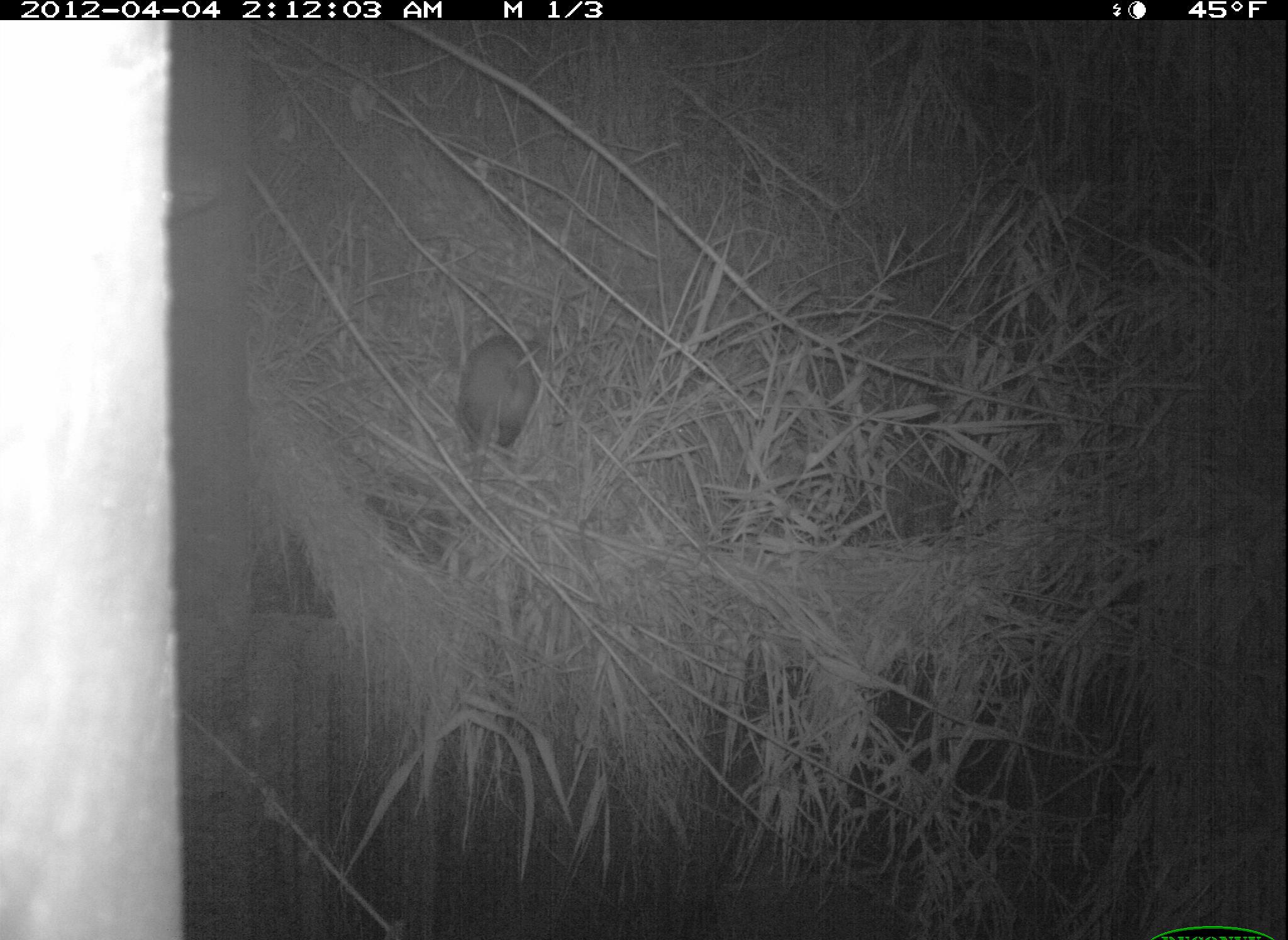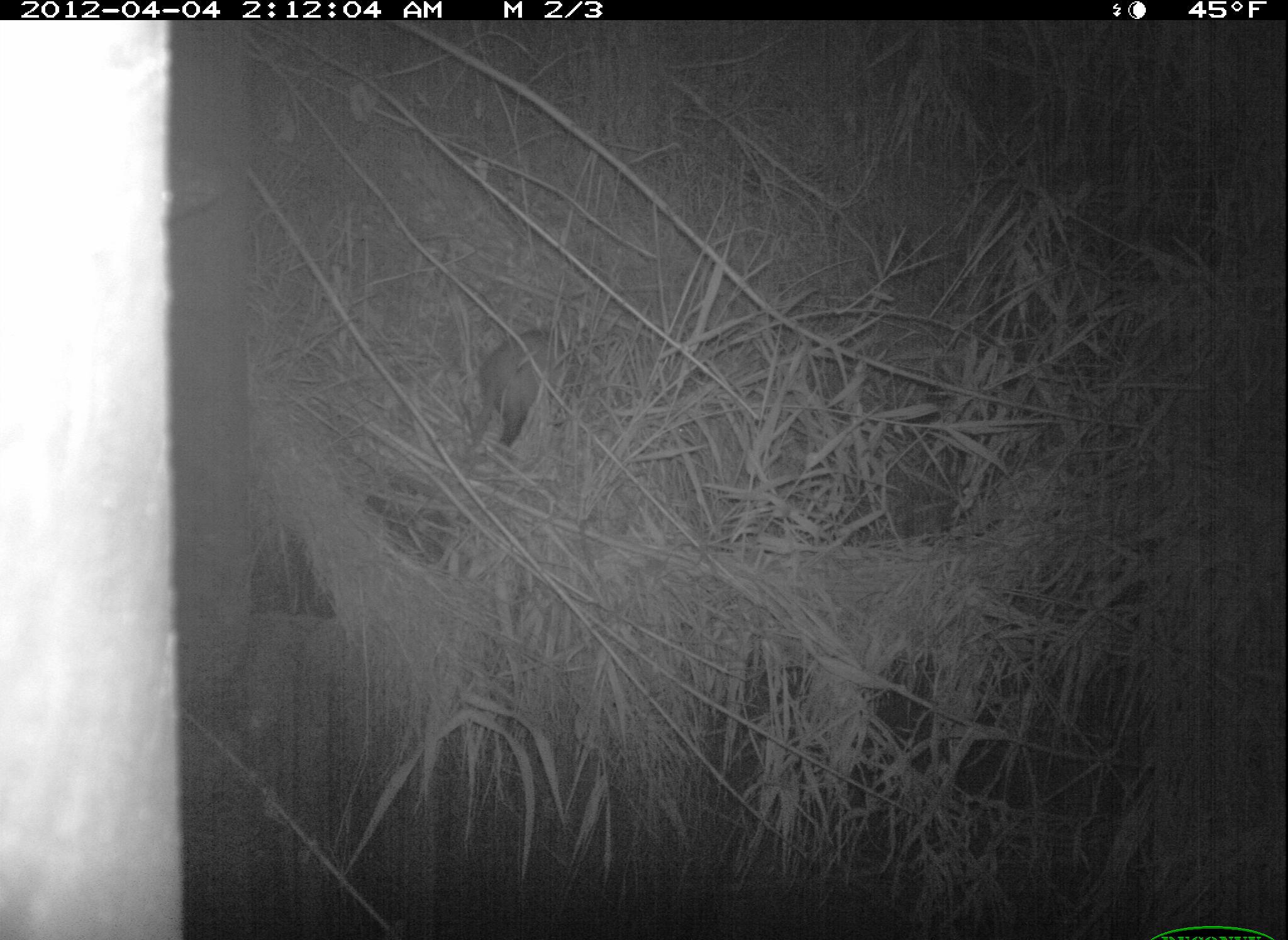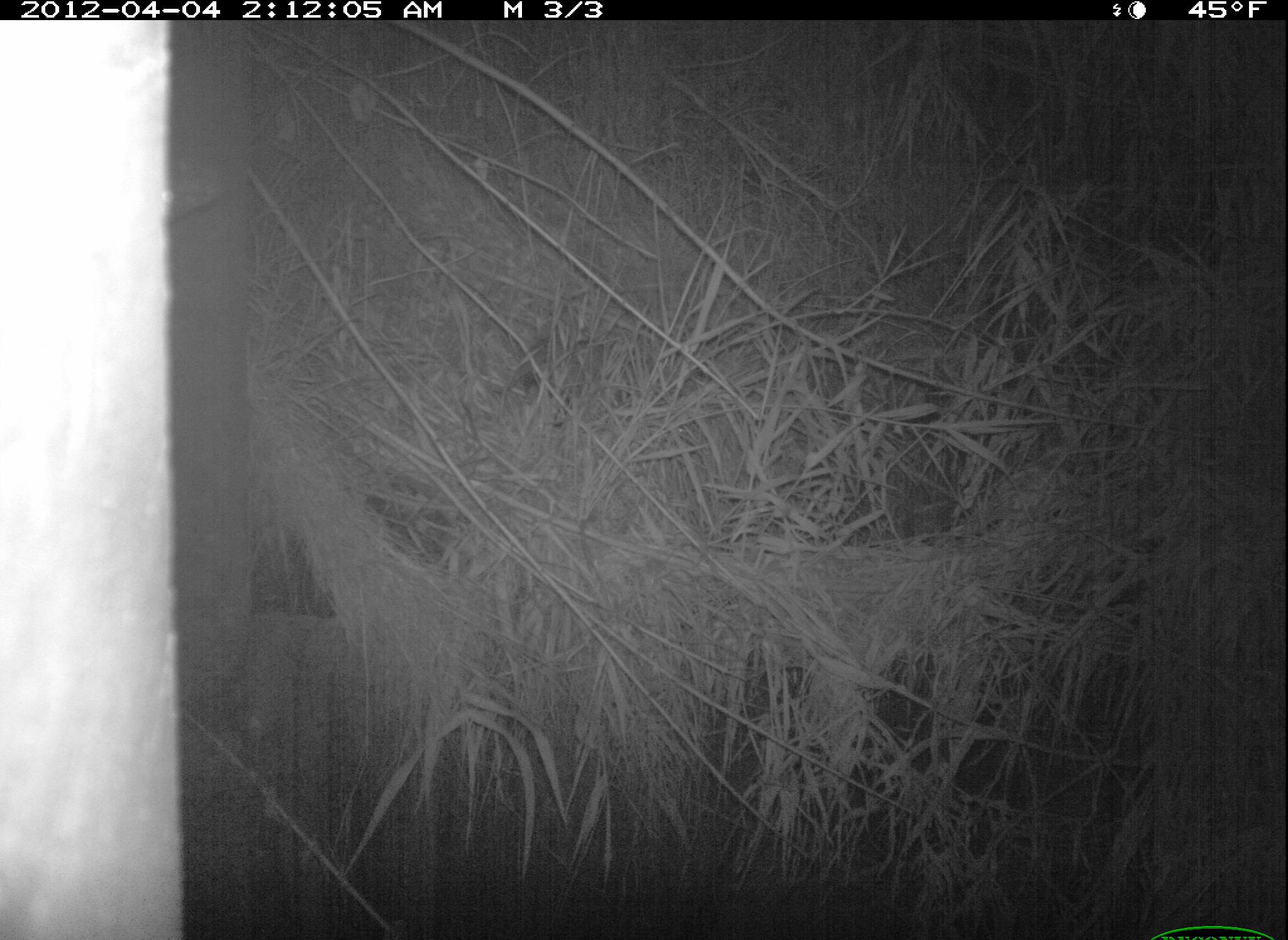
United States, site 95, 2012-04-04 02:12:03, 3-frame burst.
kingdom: Animalia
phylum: Chordata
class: Mammalia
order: Didelphimorphia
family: Didelphidae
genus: Didelphis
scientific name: Didelphis virginiana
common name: virginia opossum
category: opossum